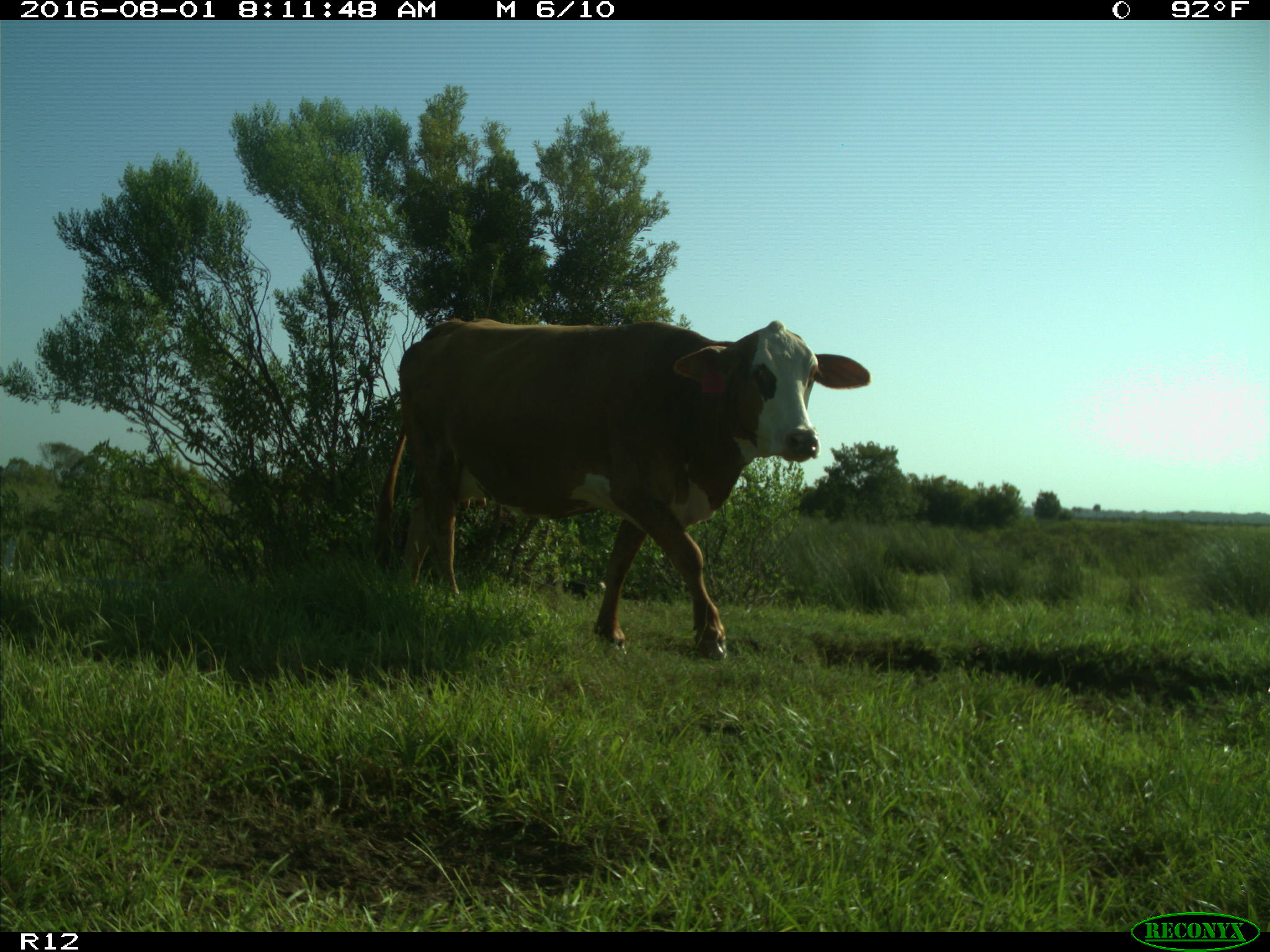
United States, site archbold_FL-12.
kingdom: Animalia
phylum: Chordata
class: Mammalia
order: Artiodactyla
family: Bovidae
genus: Bos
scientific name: Bos taurus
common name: domestic cow